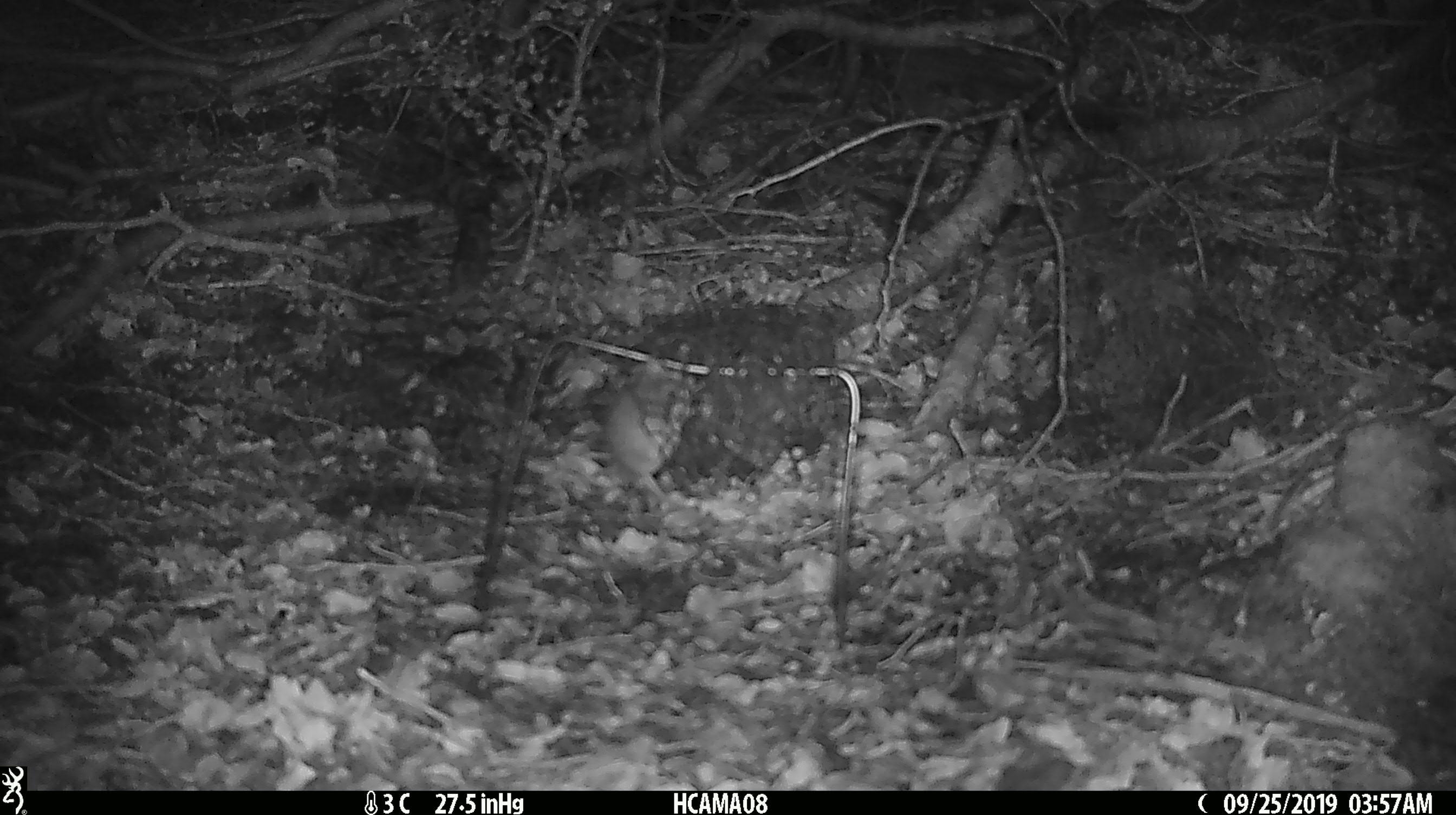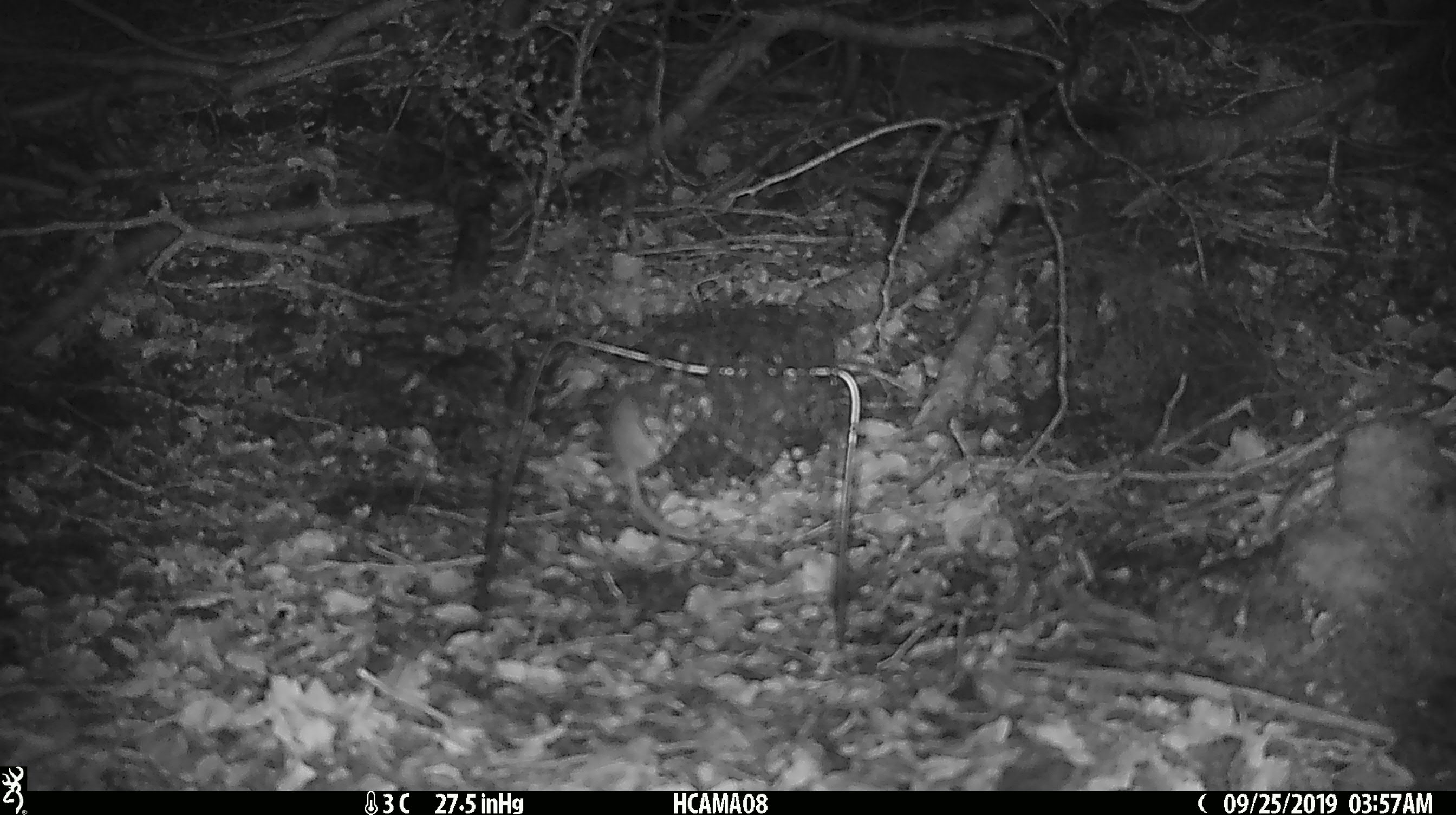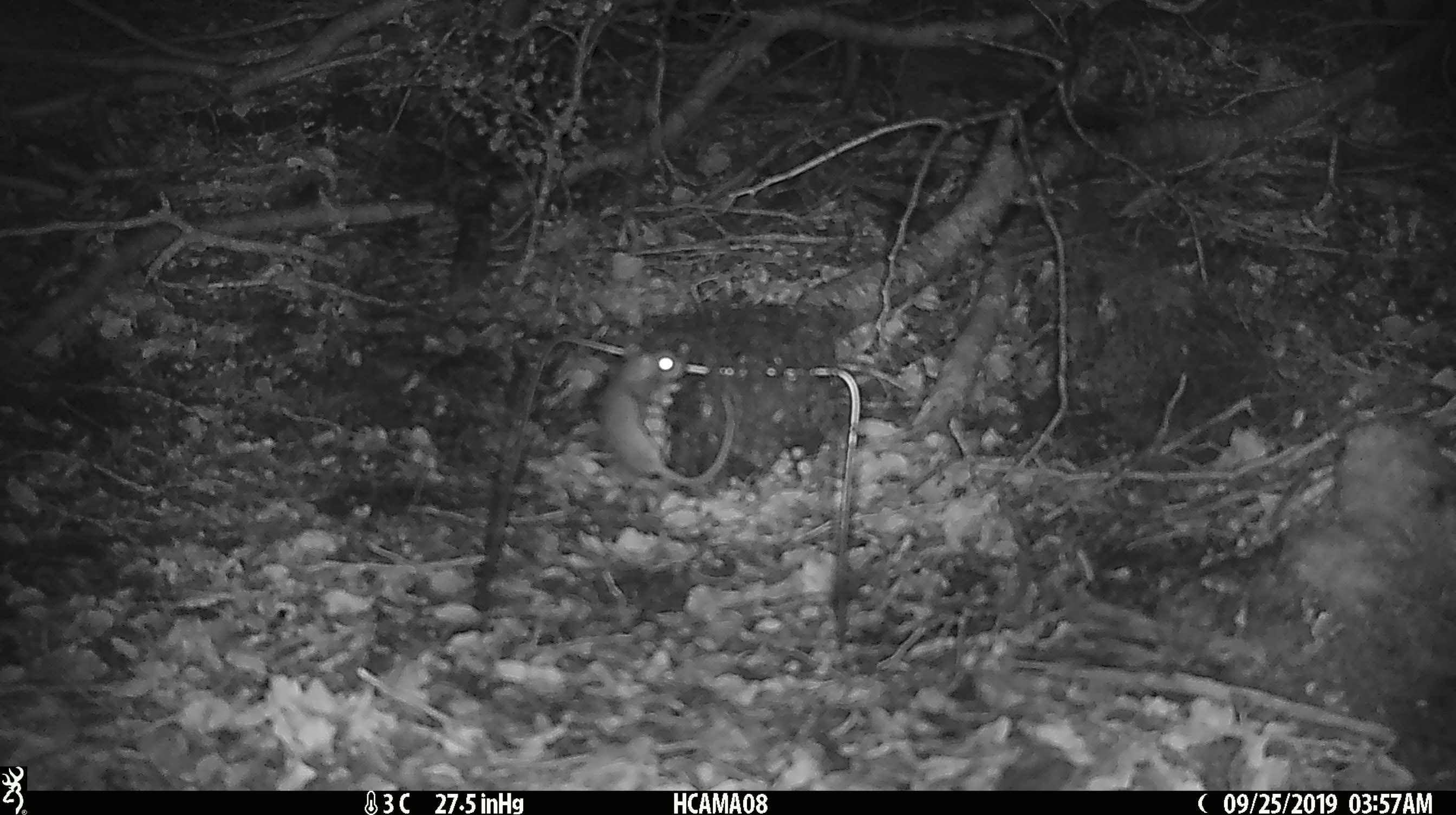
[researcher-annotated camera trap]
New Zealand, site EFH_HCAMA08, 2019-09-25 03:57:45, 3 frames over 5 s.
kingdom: Animalia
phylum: Chordata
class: Mammalia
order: Rodentia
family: Muridae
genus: Mus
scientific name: Mus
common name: mouse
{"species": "mouse (Mus)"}